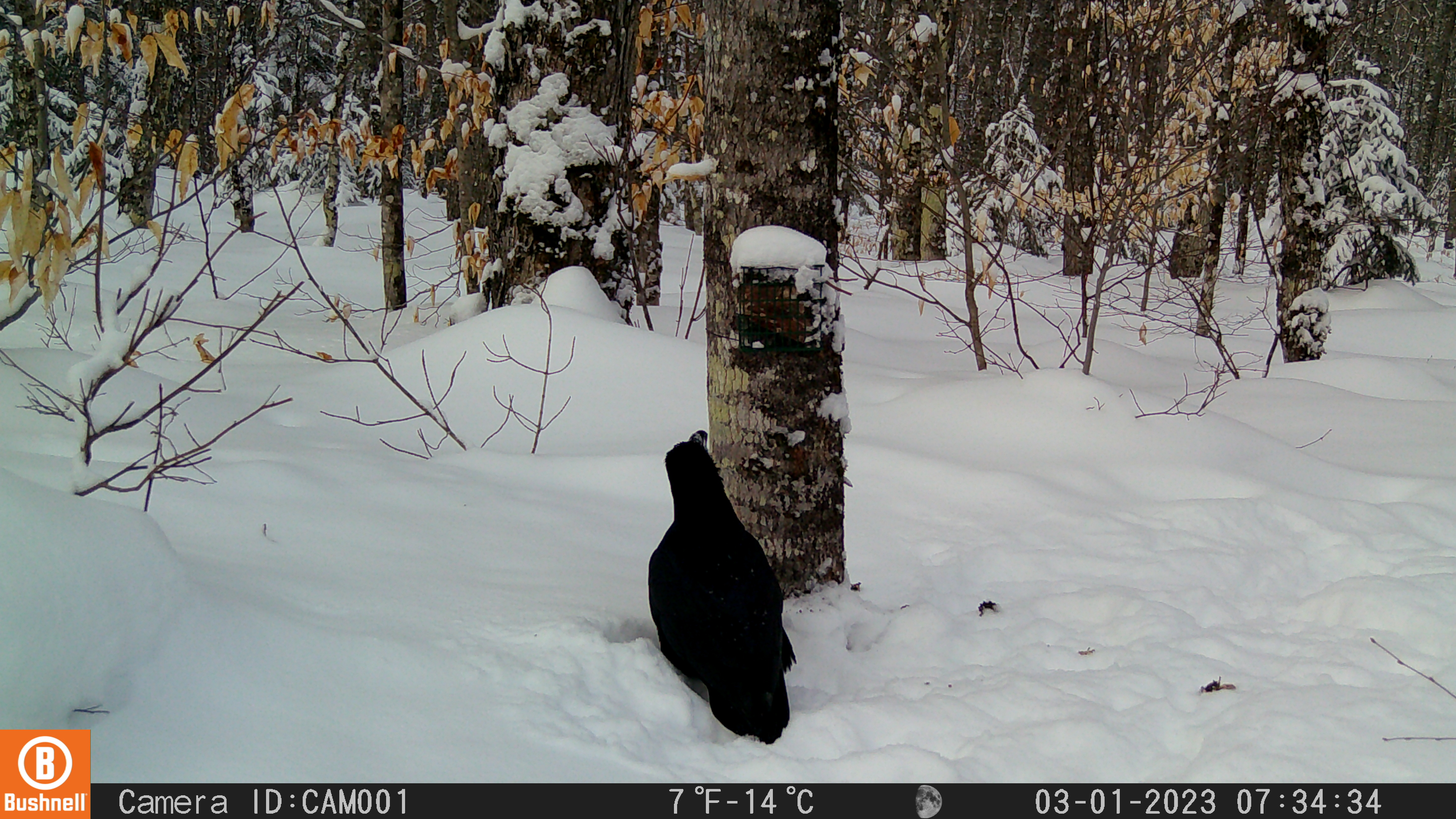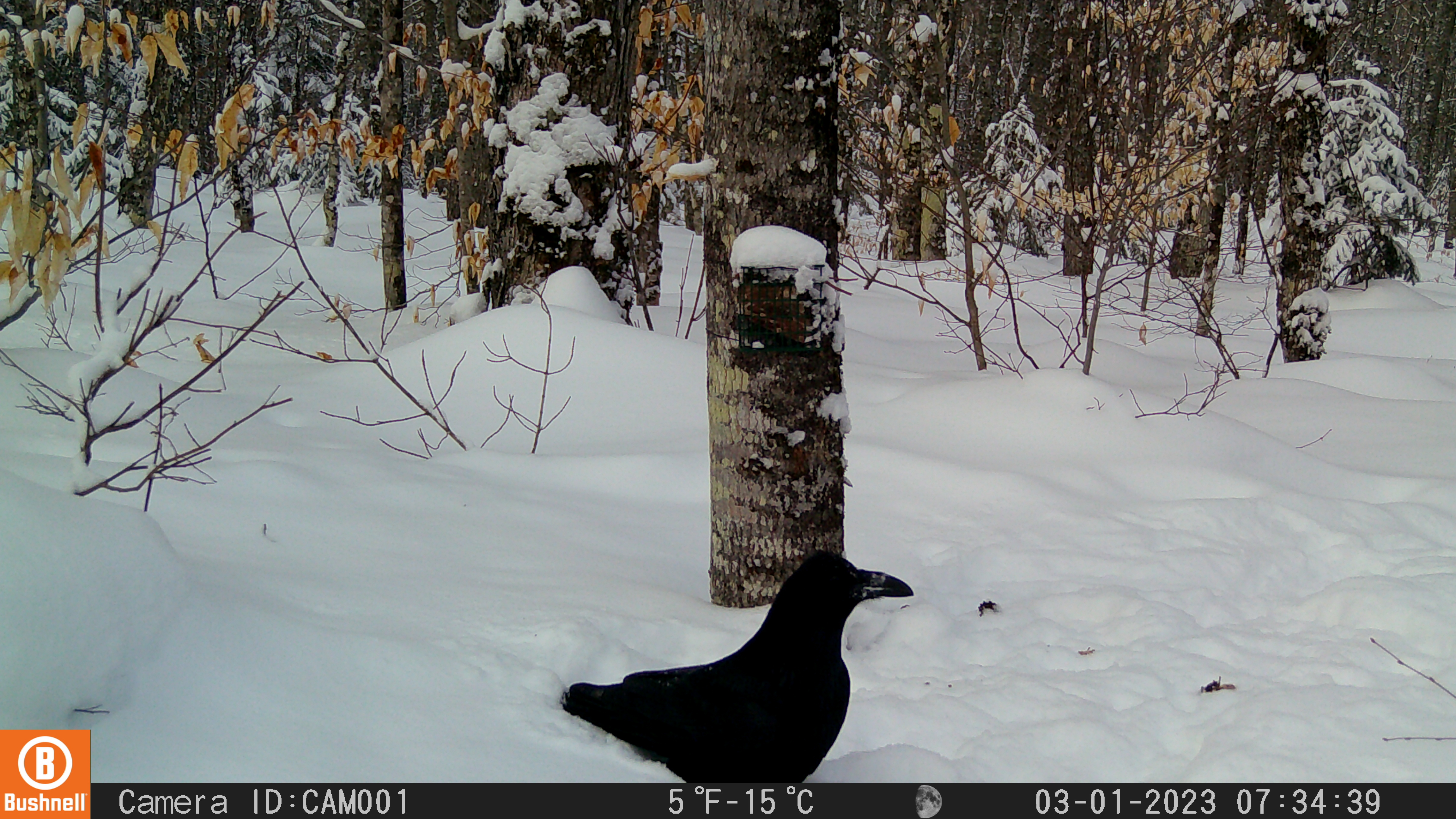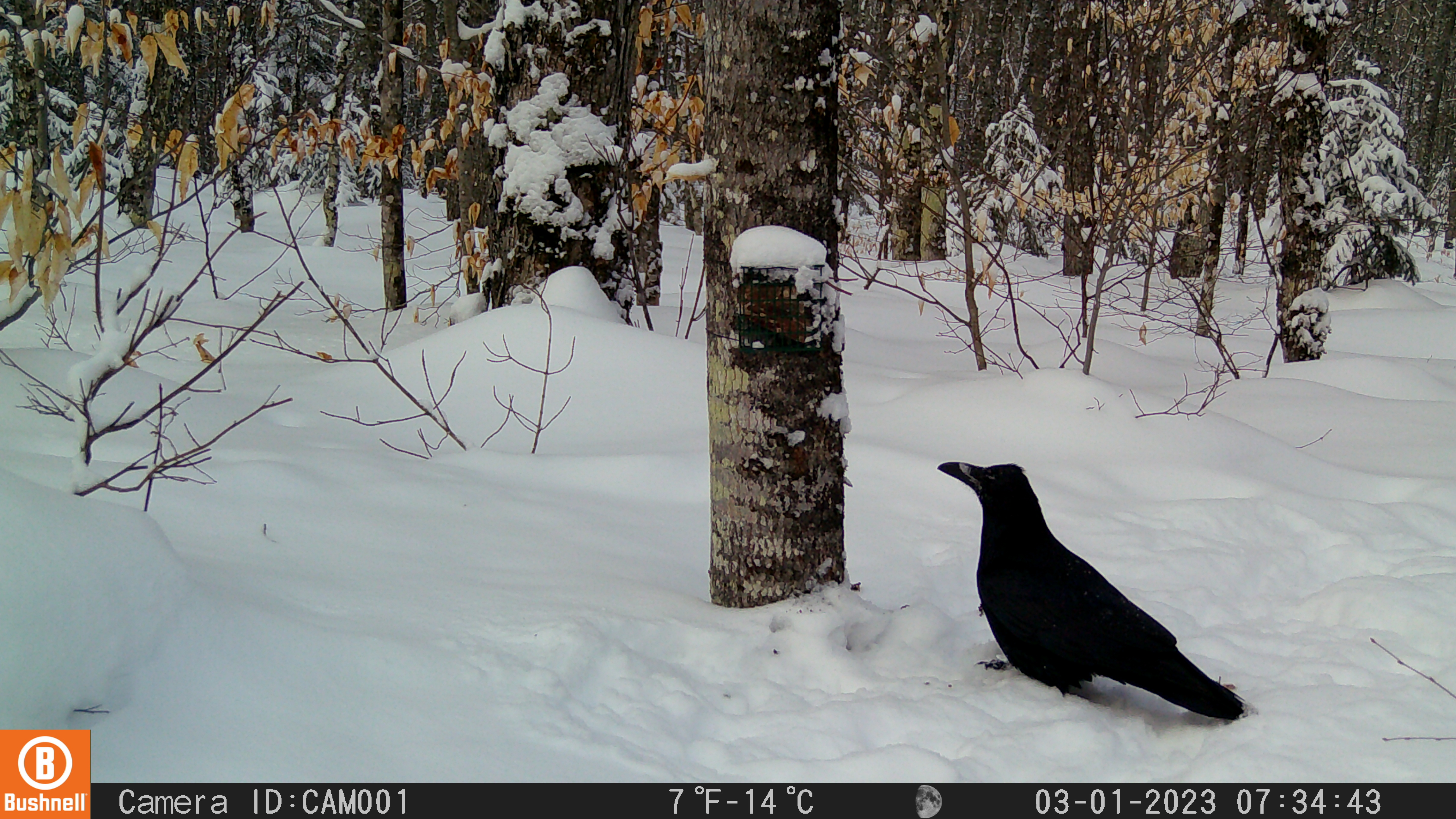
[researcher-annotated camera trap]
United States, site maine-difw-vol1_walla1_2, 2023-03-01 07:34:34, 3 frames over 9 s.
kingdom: Animalia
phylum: Chordata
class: Aves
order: Passeriformes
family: Corvidae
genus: Corvus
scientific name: Corvus corax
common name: common raven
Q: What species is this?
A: Common raven (Corvus corax).